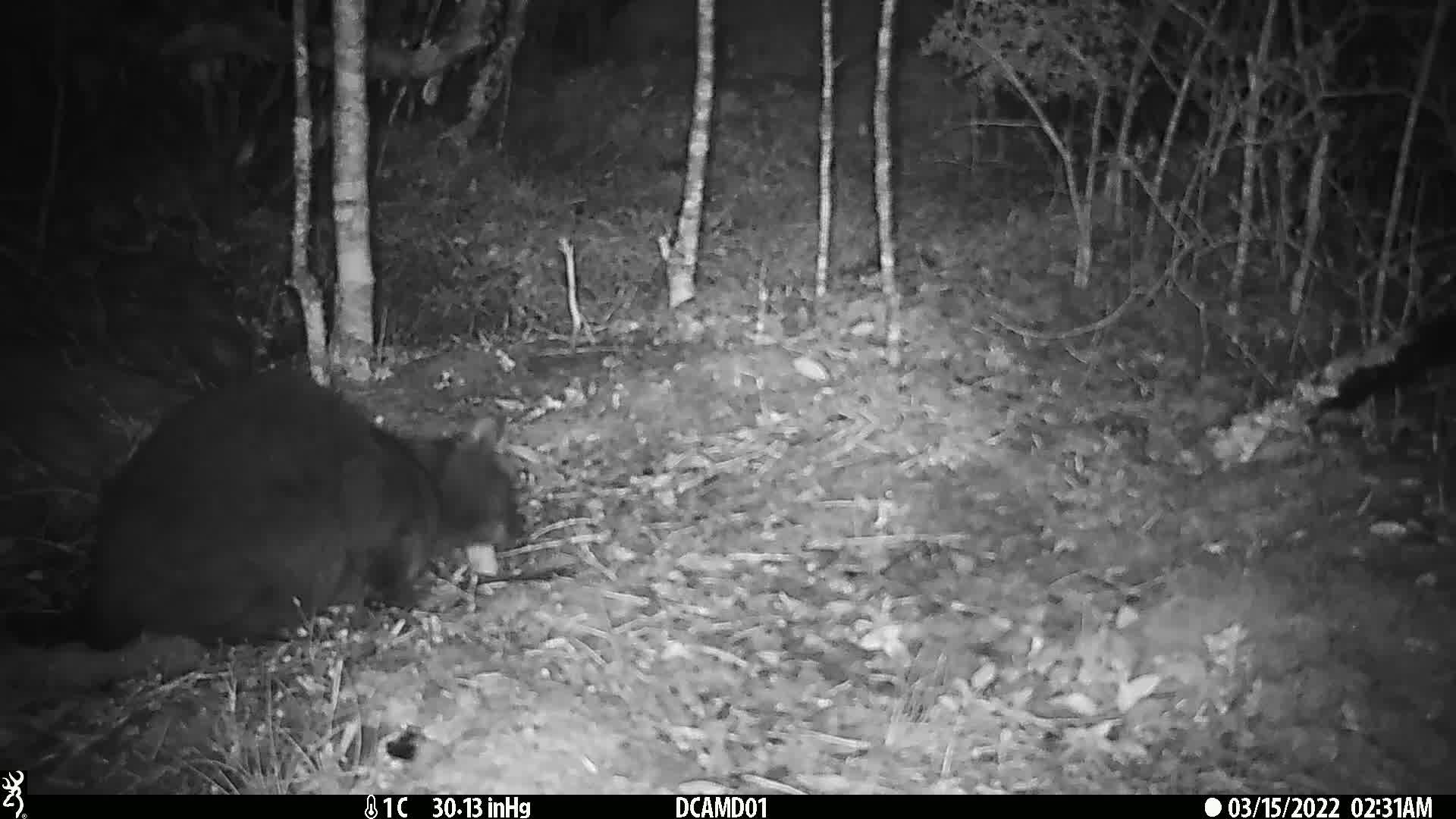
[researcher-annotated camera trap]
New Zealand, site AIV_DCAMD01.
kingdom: Animalia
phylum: Chordata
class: Mammalia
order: Carnivora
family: Felidae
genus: Felis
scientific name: Felis catus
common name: domestic cat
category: cat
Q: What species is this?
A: Cat (domestic cat) (Felis catus).